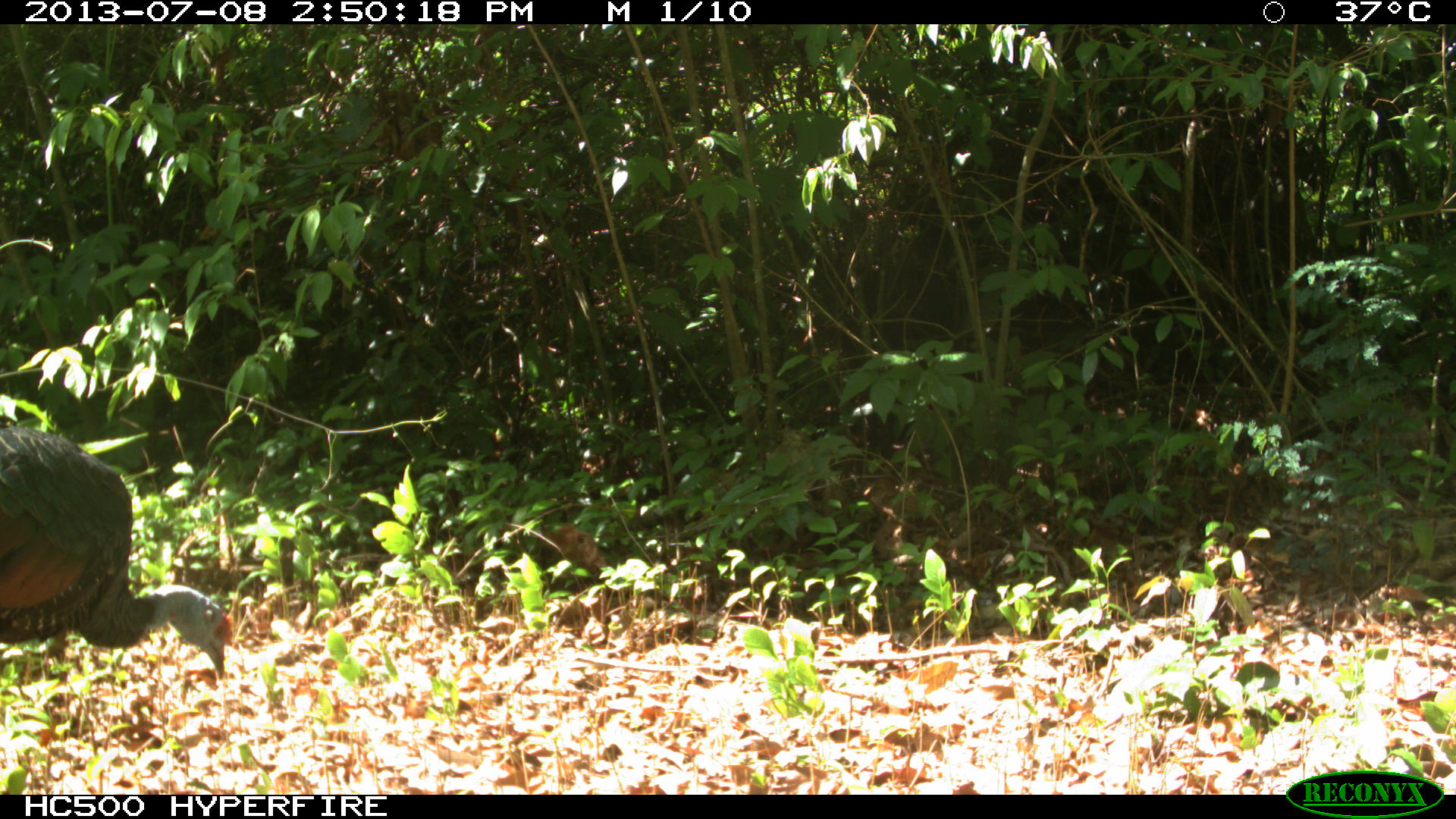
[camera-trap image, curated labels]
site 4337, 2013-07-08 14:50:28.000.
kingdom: Animalia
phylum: Chordata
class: Aves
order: Galliformes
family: Phasianidae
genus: Meleagris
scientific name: Meleagris ocellata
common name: ocellated turkey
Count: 1.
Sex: male.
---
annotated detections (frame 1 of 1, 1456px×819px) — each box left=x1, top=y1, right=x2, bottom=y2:
meleagris ocellata: left=0, top=423, right=233, bottom=680